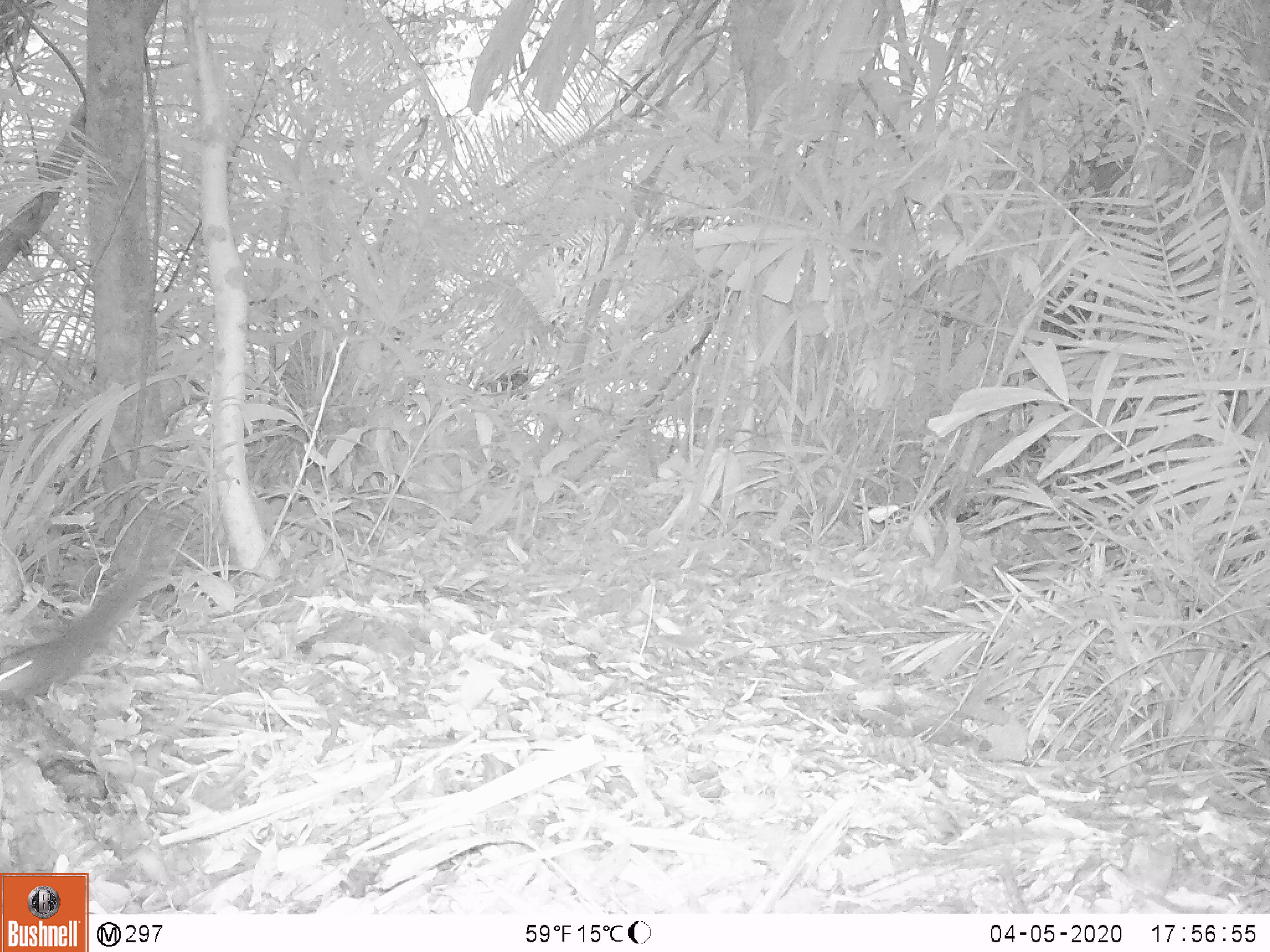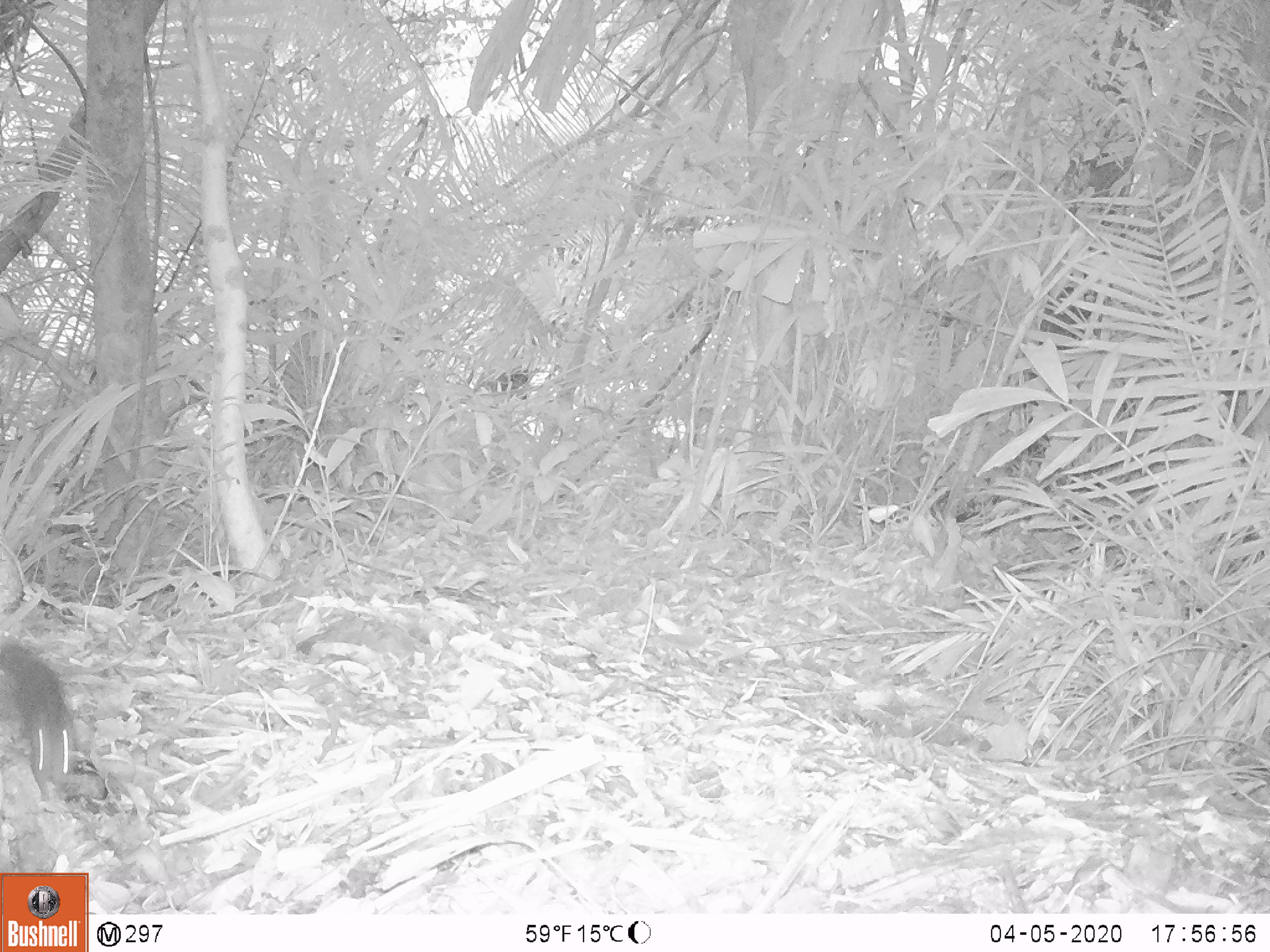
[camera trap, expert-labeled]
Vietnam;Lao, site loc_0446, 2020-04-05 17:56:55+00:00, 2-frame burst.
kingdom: Animalia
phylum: Chordata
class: Mammalia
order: Rodentia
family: Sciuridae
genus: Dremomys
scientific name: Dremomys rufigenis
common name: red-cheeked squirrel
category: red cheeked squirrel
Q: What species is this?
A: Red cheeked squirrel (red-cheeked squirrel) (Dremomys rufigenis).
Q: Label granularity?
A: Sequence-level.